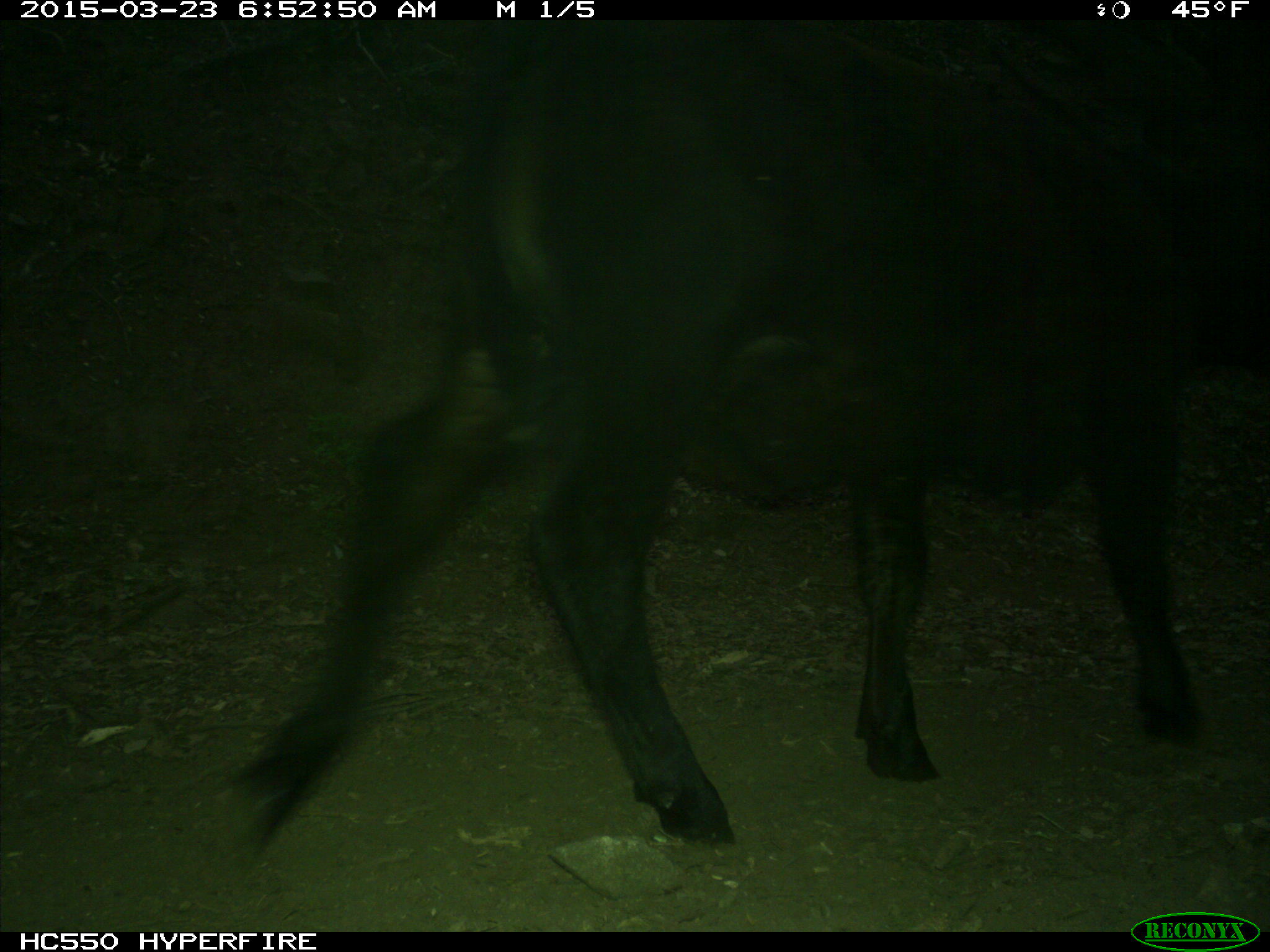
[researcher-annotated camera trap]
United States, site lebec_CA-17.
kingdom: Animalia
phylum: Chordata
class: Mammalia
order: Artiodactyla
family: Bovidae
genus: Bos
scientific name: Bos taurus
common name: domestic cow